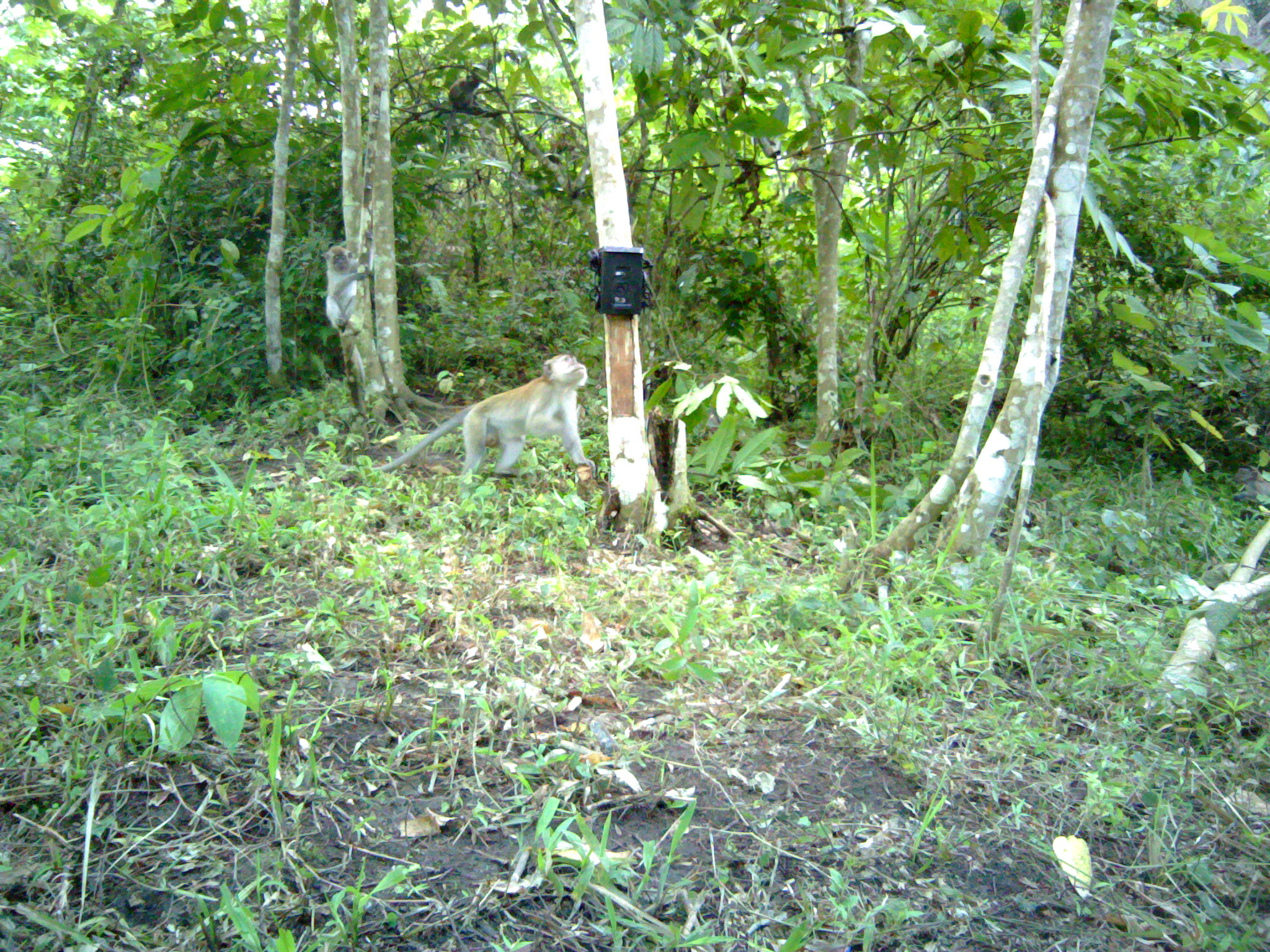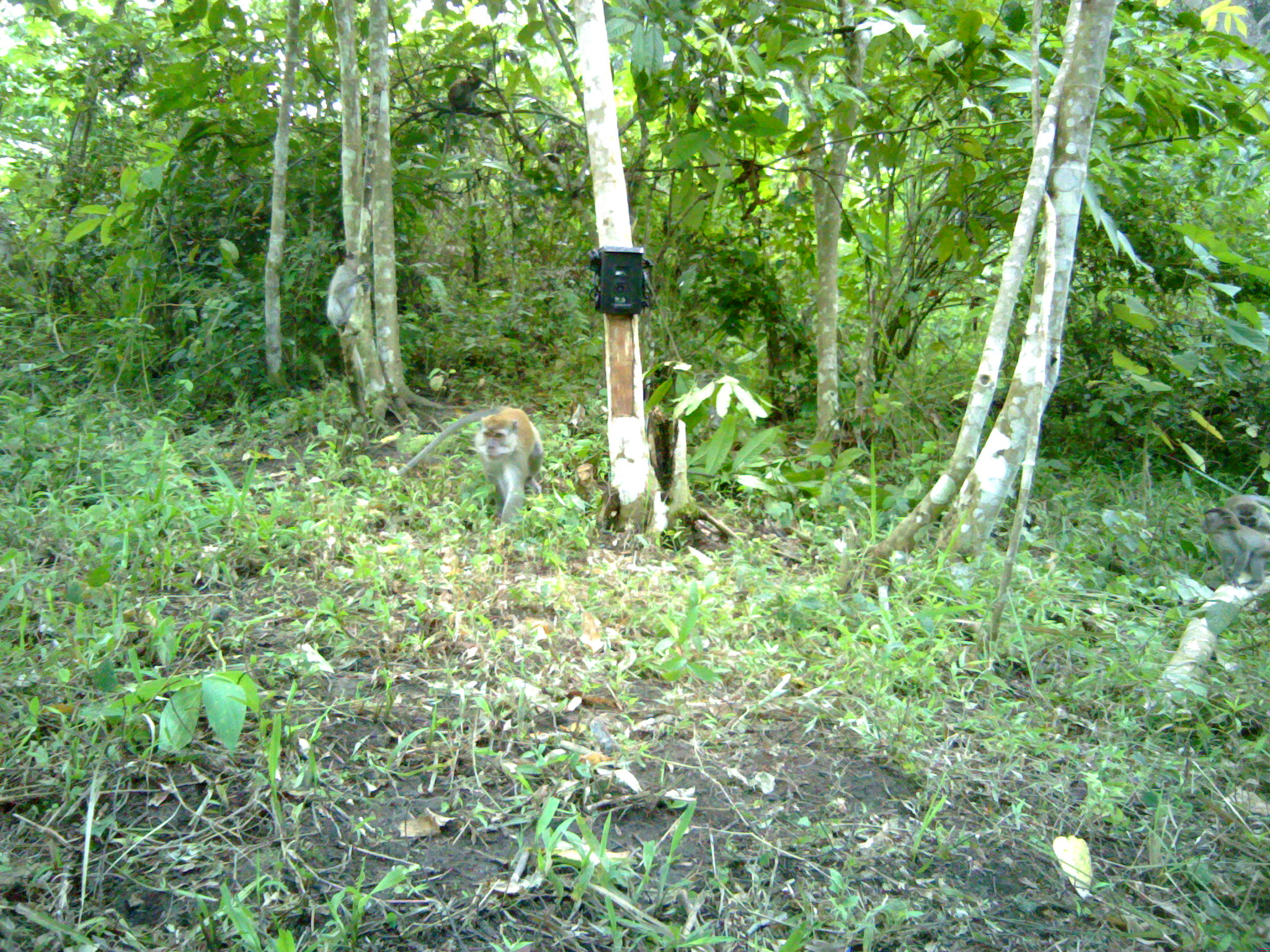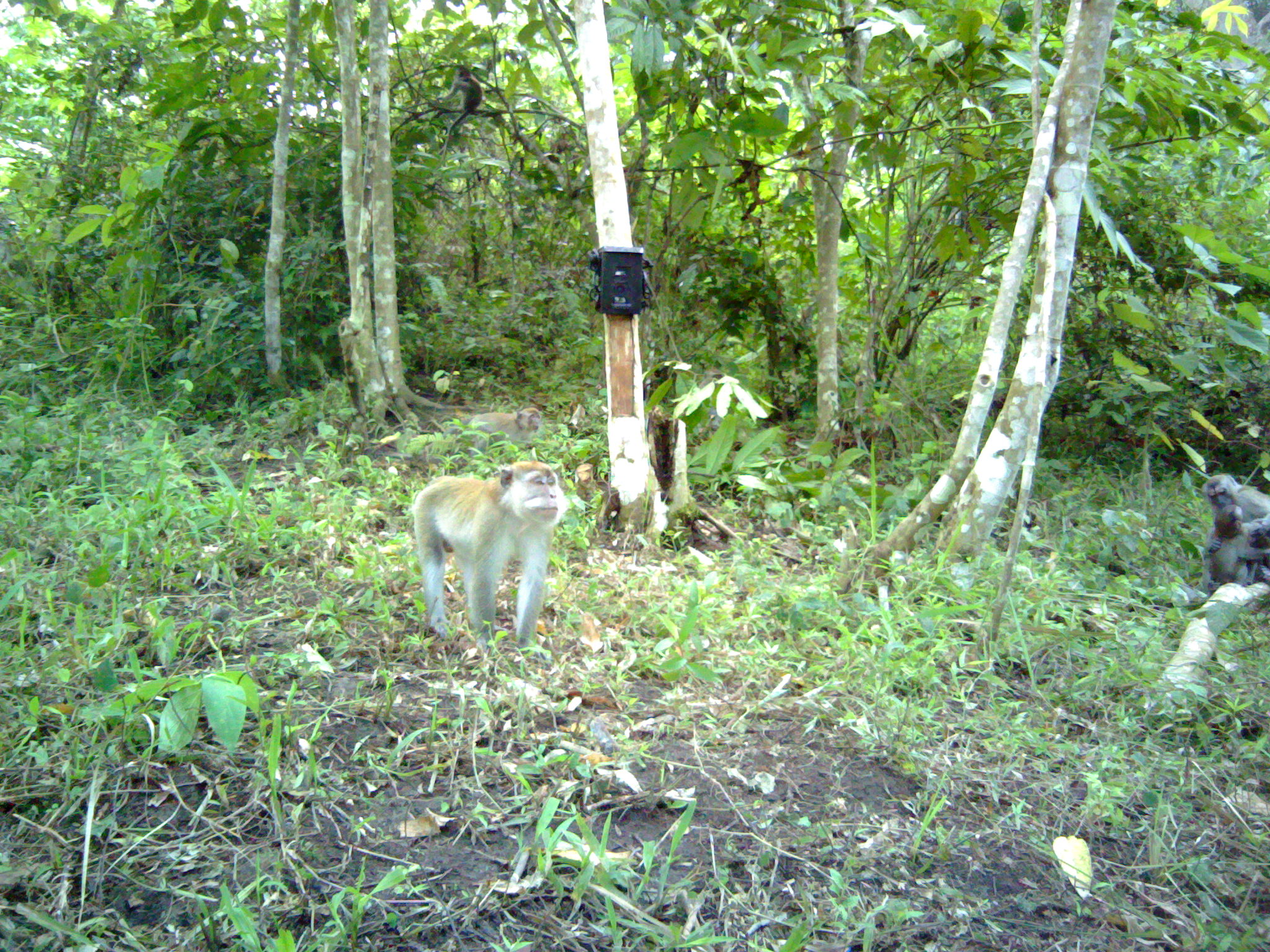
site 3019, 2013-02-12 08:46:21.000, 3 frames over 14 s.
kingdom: Animalia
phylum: Chordata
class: Mammalia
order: Primates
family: Cercopithecidae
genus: Macaca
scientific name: Macaca fascicularis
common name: crab-eating macaque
Macaca fascicularis (crab-eating macaque), count 4.